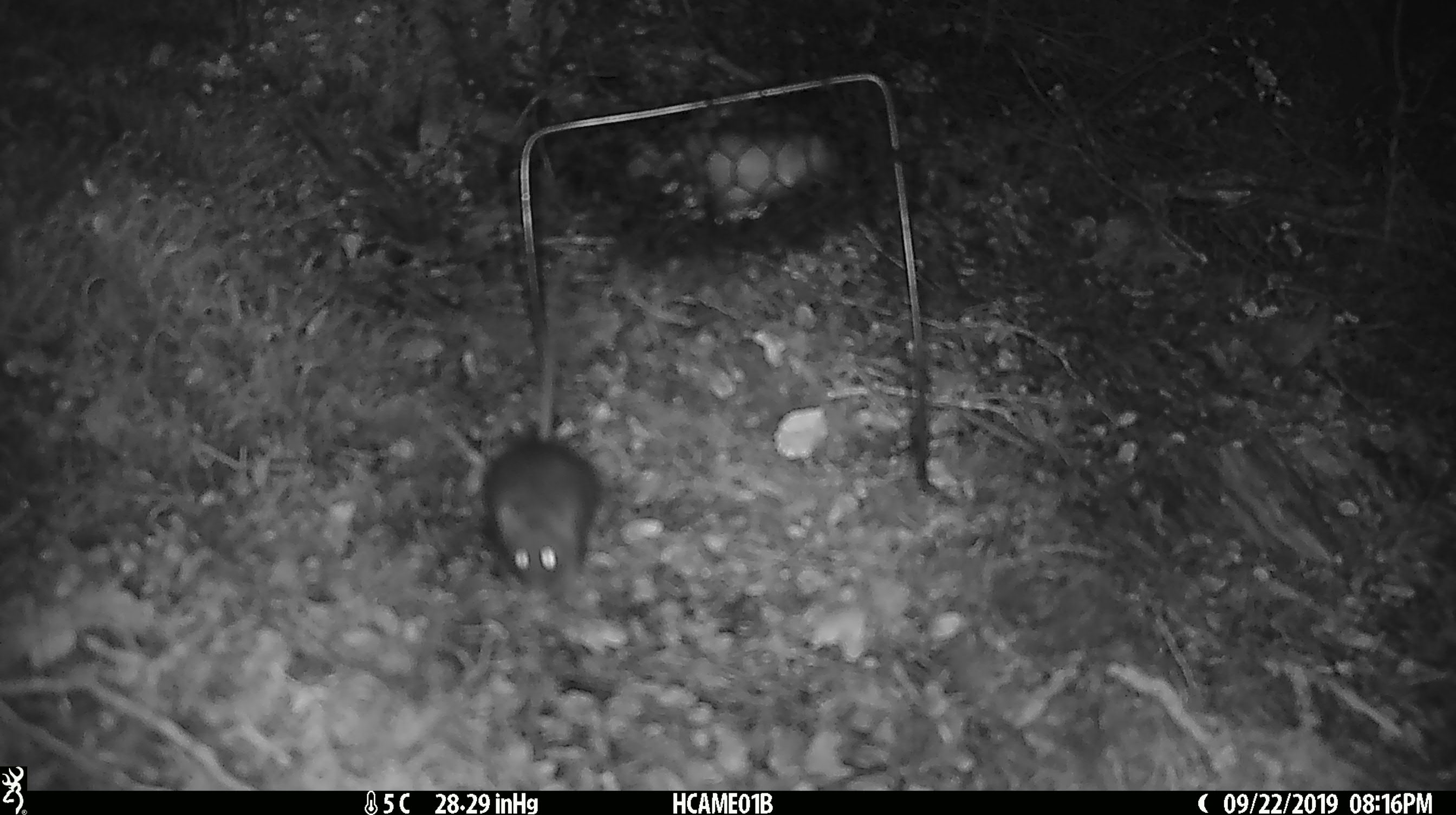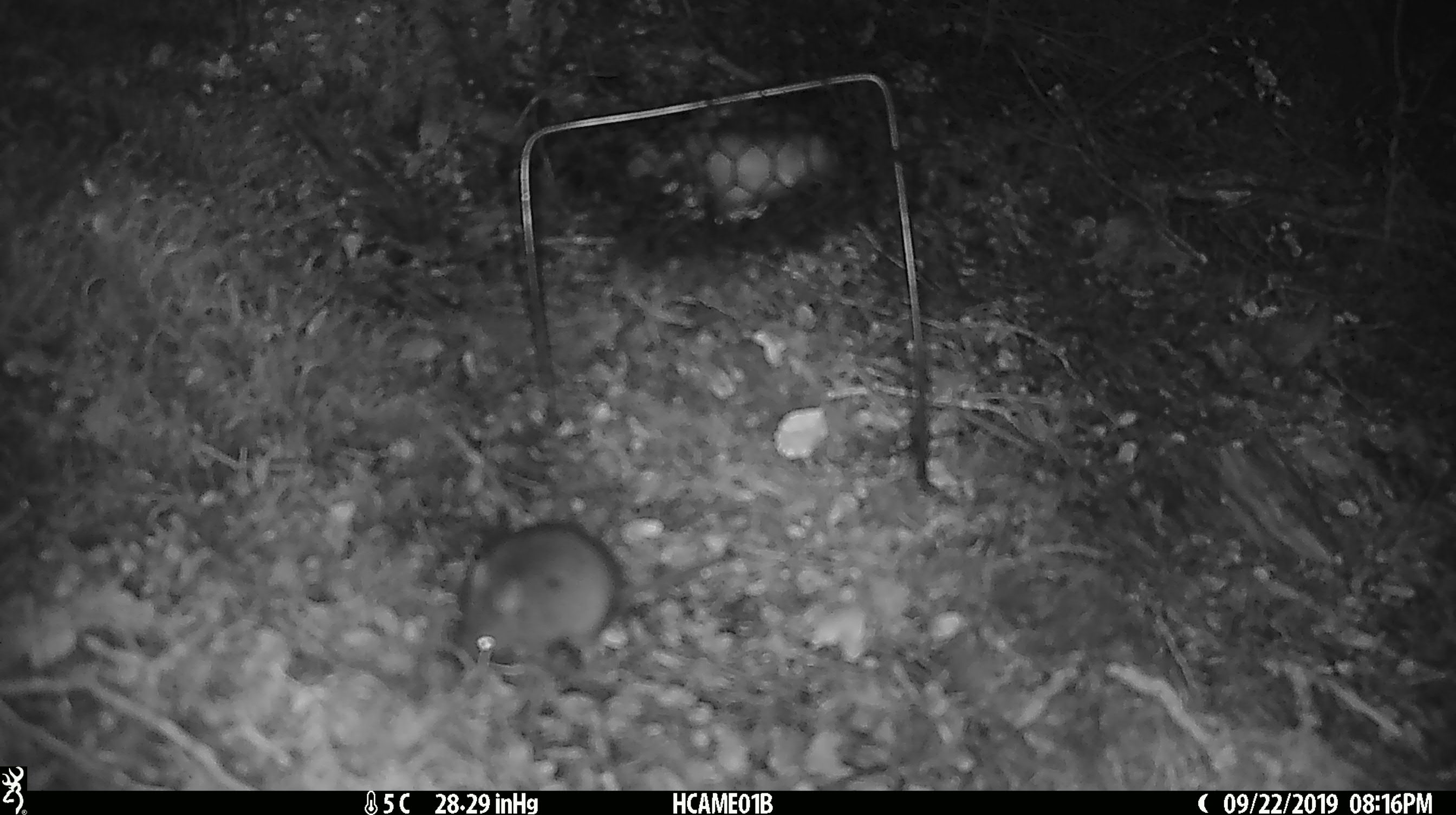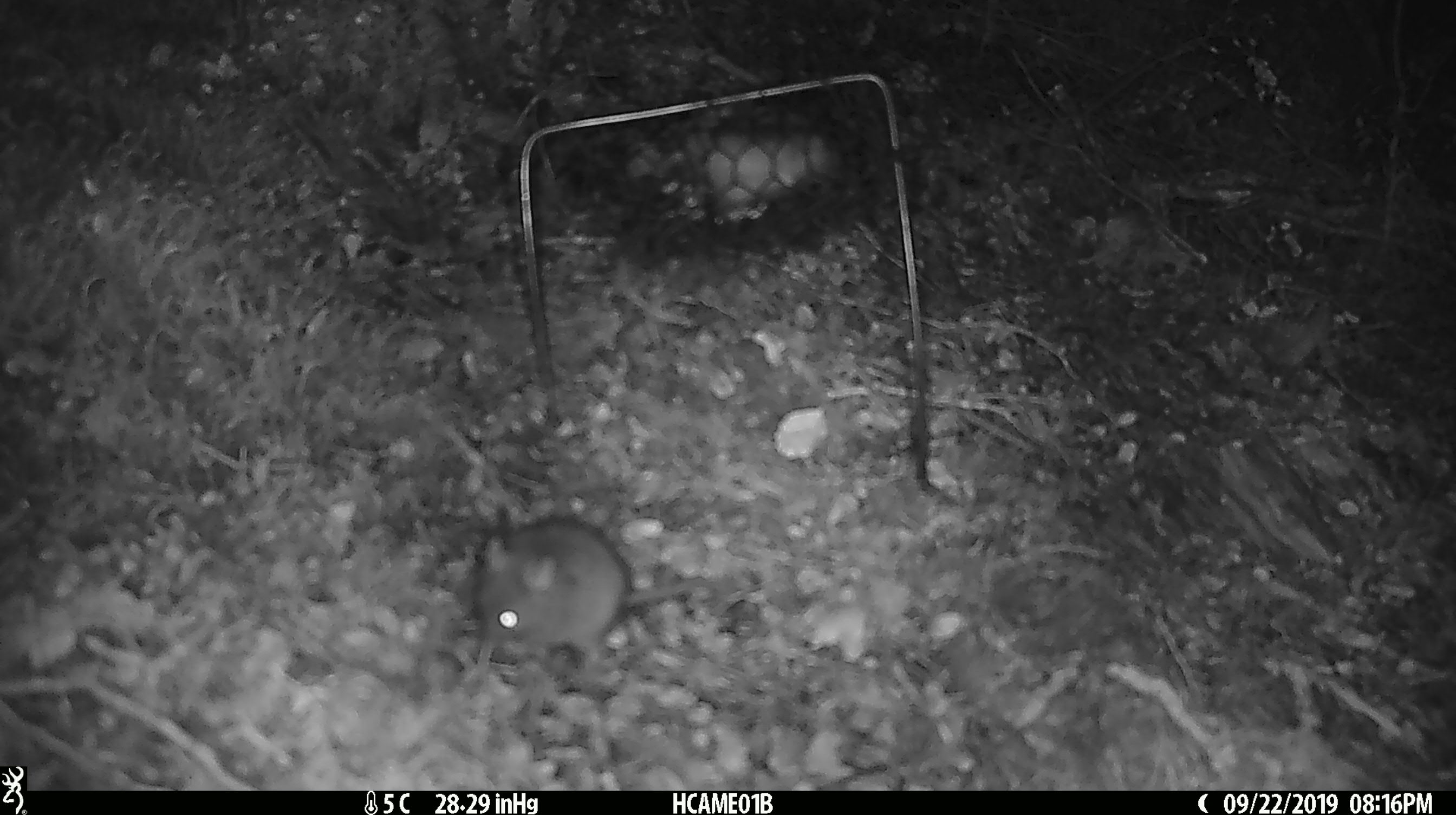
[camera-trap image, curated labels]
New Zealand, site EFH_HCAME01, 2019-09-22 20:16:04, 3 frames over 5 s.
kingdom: Animalia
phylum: Chordata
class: Mammalia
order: Rodentia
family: Muridae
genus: Mus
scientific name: Mus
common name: mouse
Mouse (Mus).